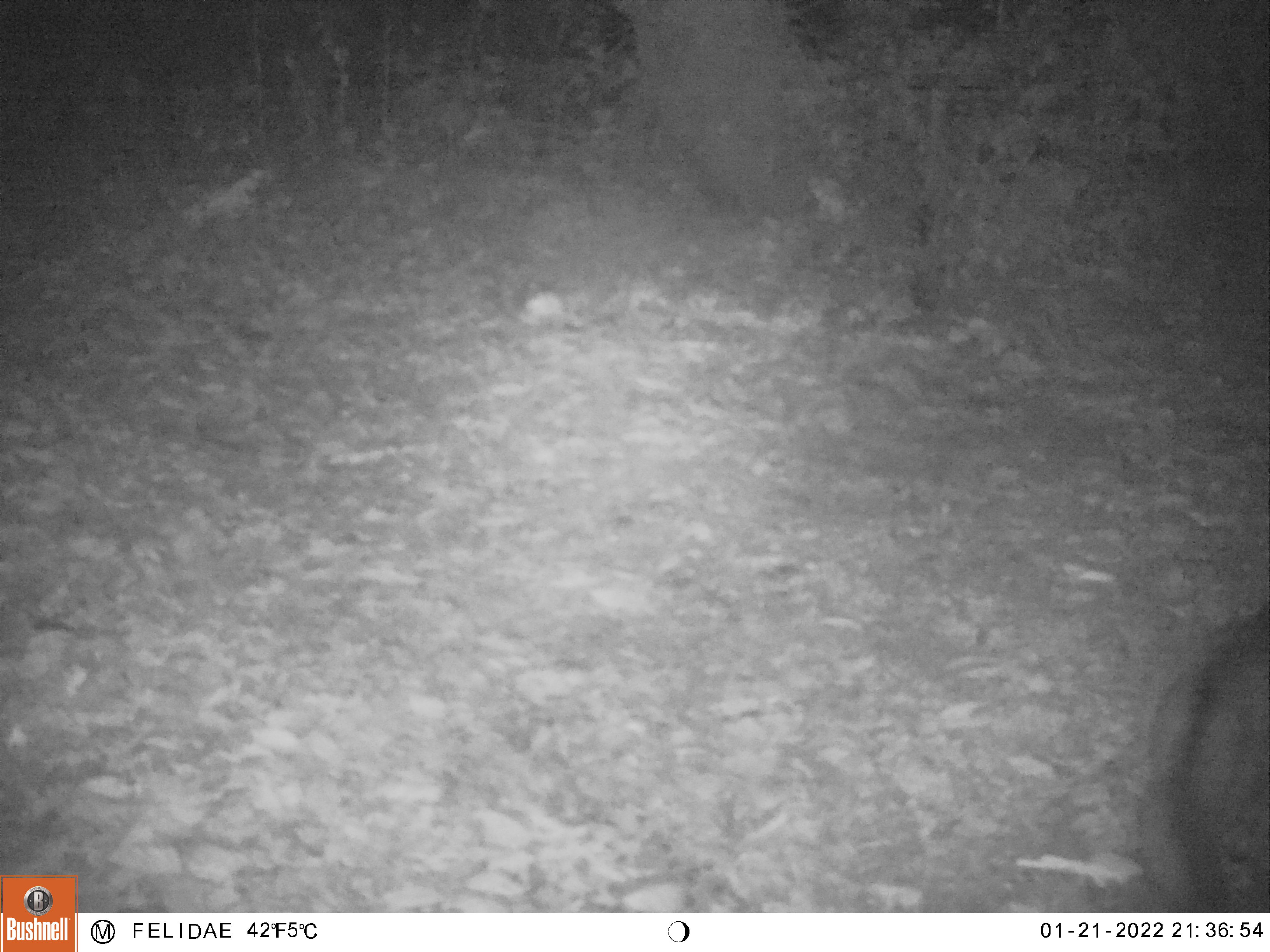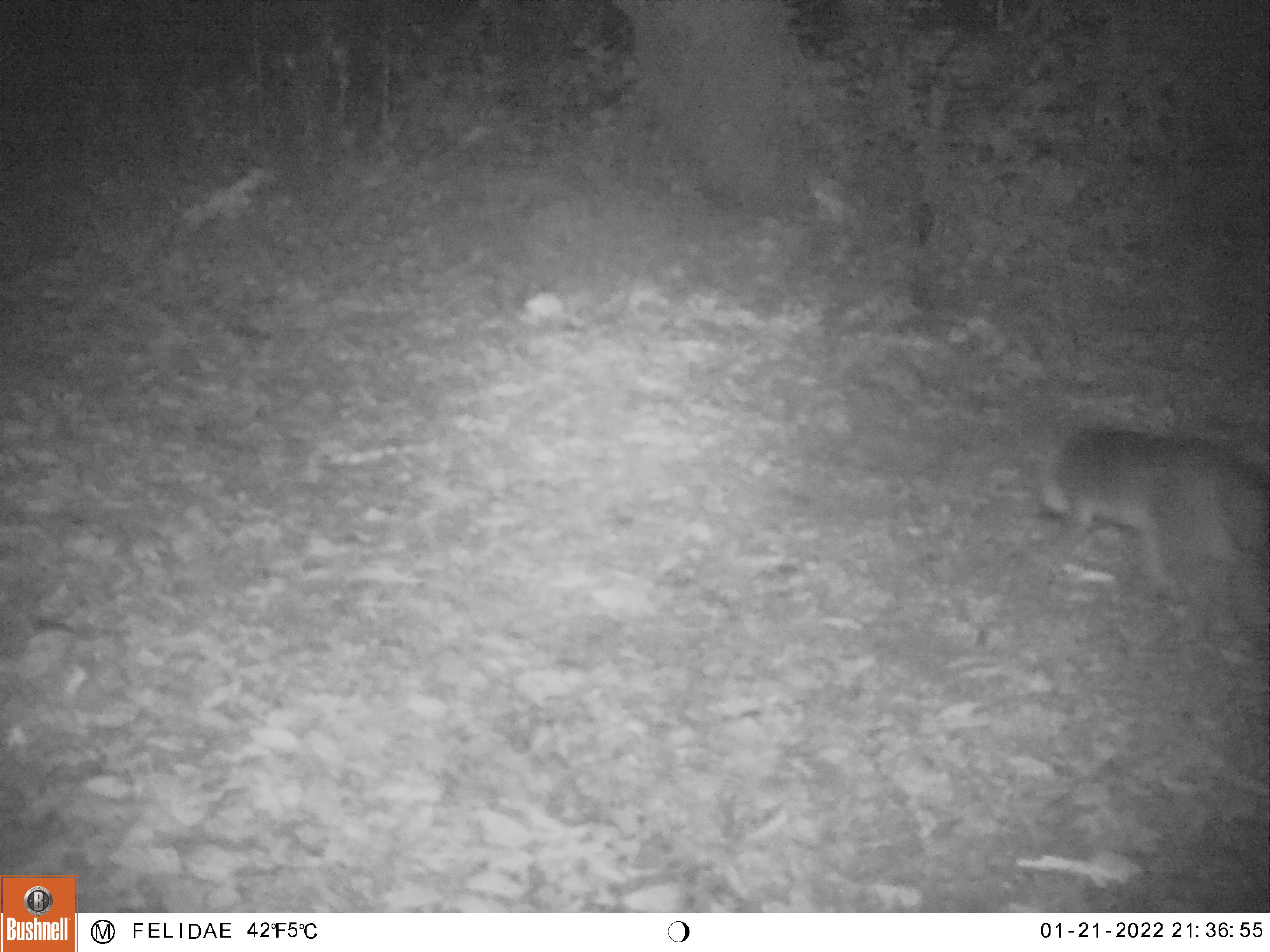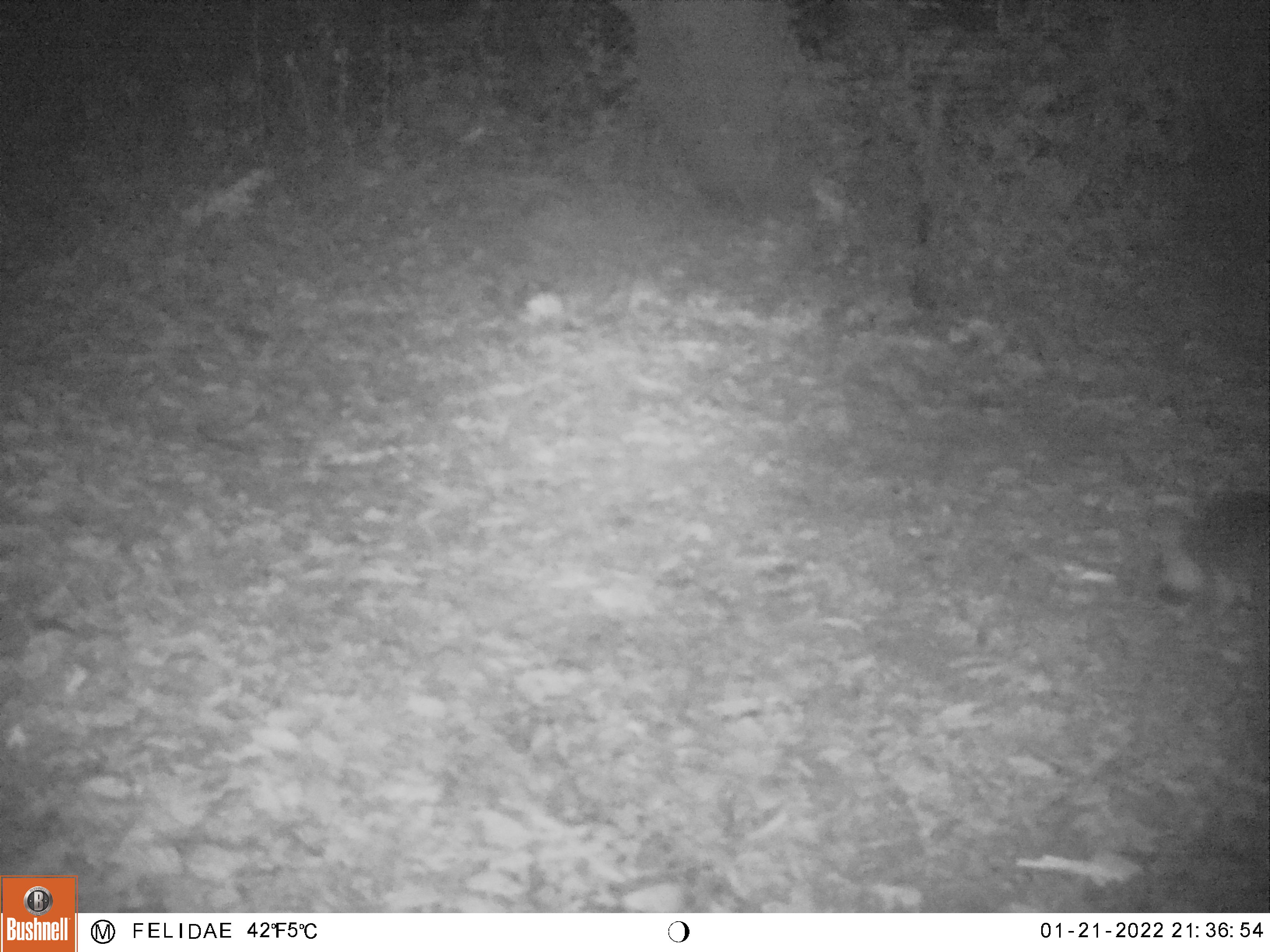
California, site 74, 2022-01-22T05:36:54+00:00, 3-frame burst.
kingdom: Animalia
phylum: Chordata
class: Mammalia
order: Carnivora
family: Canidae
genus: Urocyon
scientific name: Urocyon cinereoargenteus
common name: gray fox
Gray fox (Urocyon cinereoargenteus).